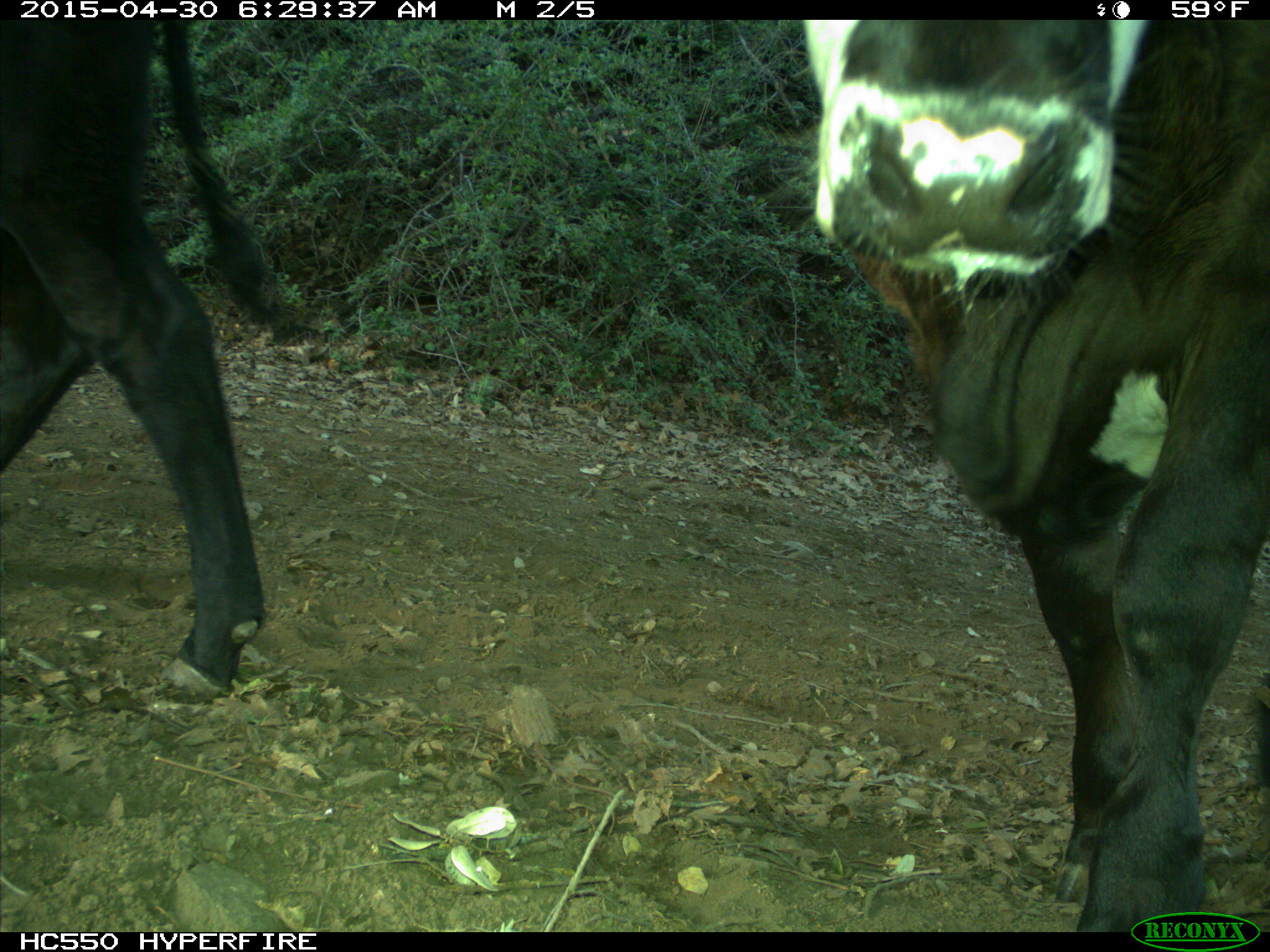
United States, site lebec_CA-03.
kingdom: Animalia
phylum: Chordata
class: Mammalia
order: Artiodactyla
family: Bovidae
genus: Bos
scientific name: Bos taurus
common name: domestic cow